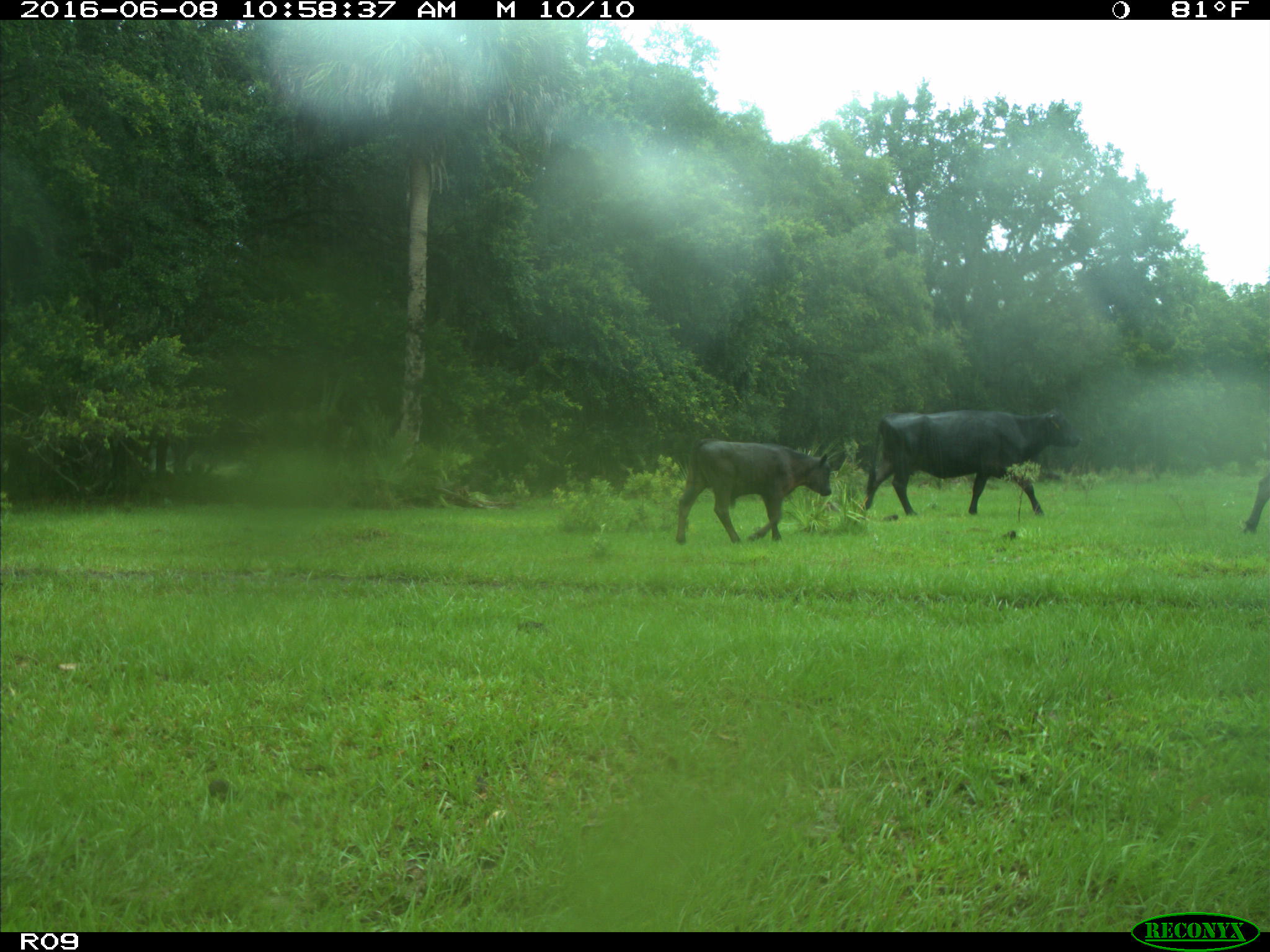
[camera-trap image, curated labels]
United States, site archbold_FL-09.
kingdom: Animalia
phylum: Chordata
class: Mammalia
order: Artiodactyla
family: Bovidae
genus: Bos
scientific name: Bos taurus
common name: domestic cow